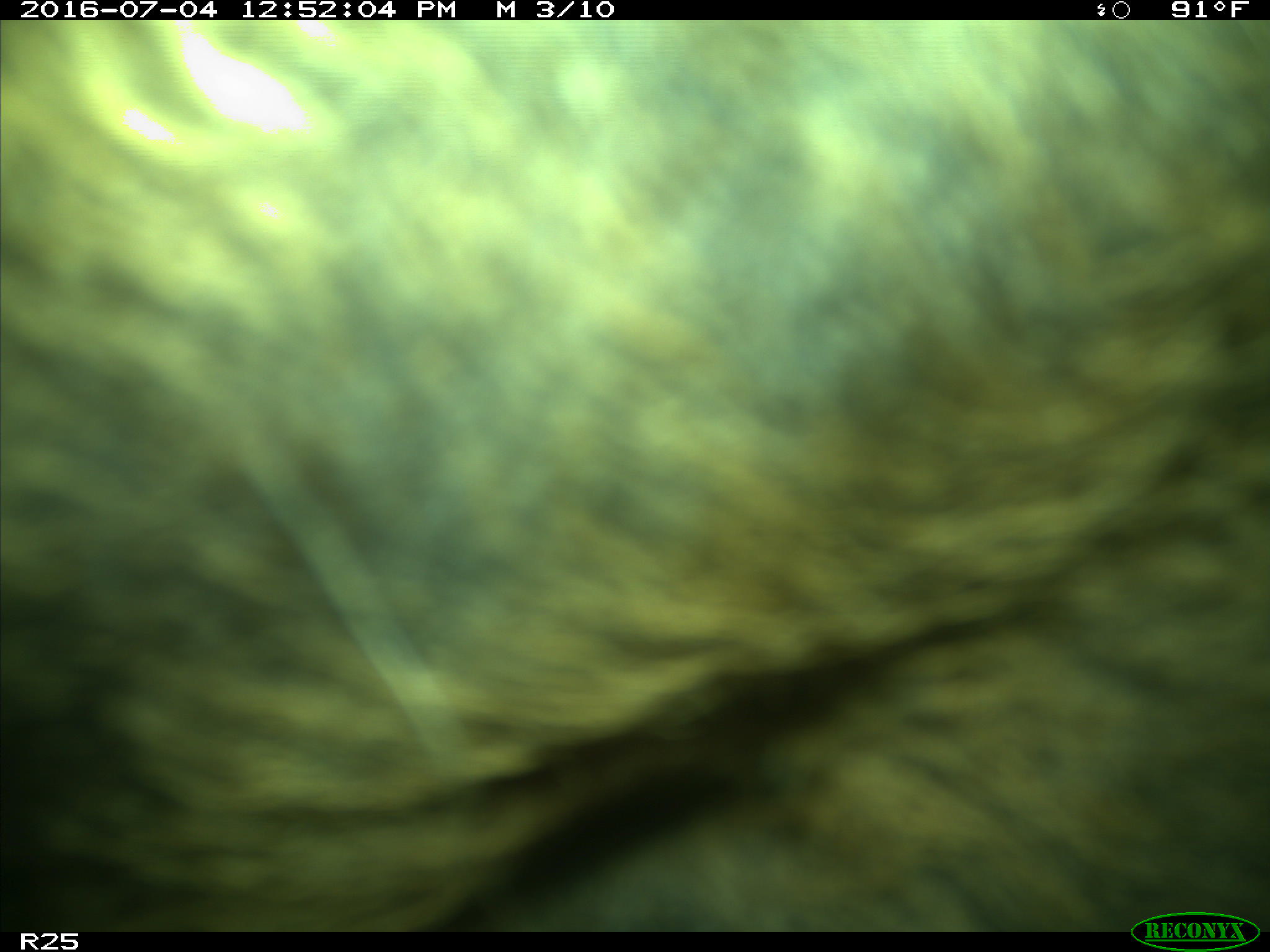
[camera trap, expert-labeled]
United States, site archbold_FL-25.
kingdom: Animalia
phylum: Chordata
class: Mammalia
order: Artiodactyla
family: Bovidae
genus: Bos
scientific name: Bos taurus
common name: domestic cow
Bos taurus (domestic cow).